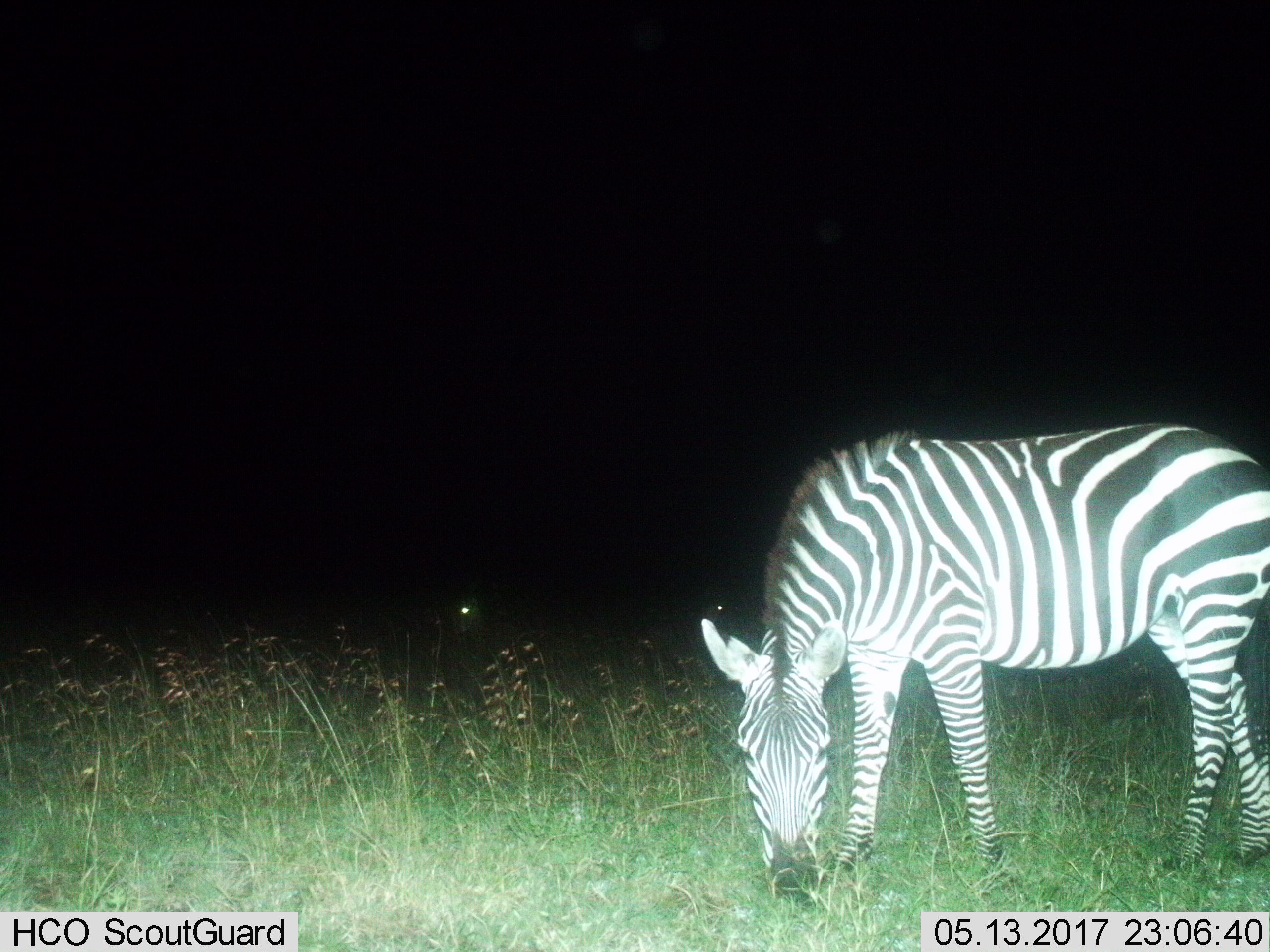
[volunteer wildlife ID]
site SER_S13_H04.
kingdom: Animalia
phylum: Chordata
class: Mammalia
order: Perissodactyla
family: Equidae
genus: Equus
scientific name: Equus quagga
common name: plains zebra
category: zebraplains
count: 1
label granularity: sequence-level